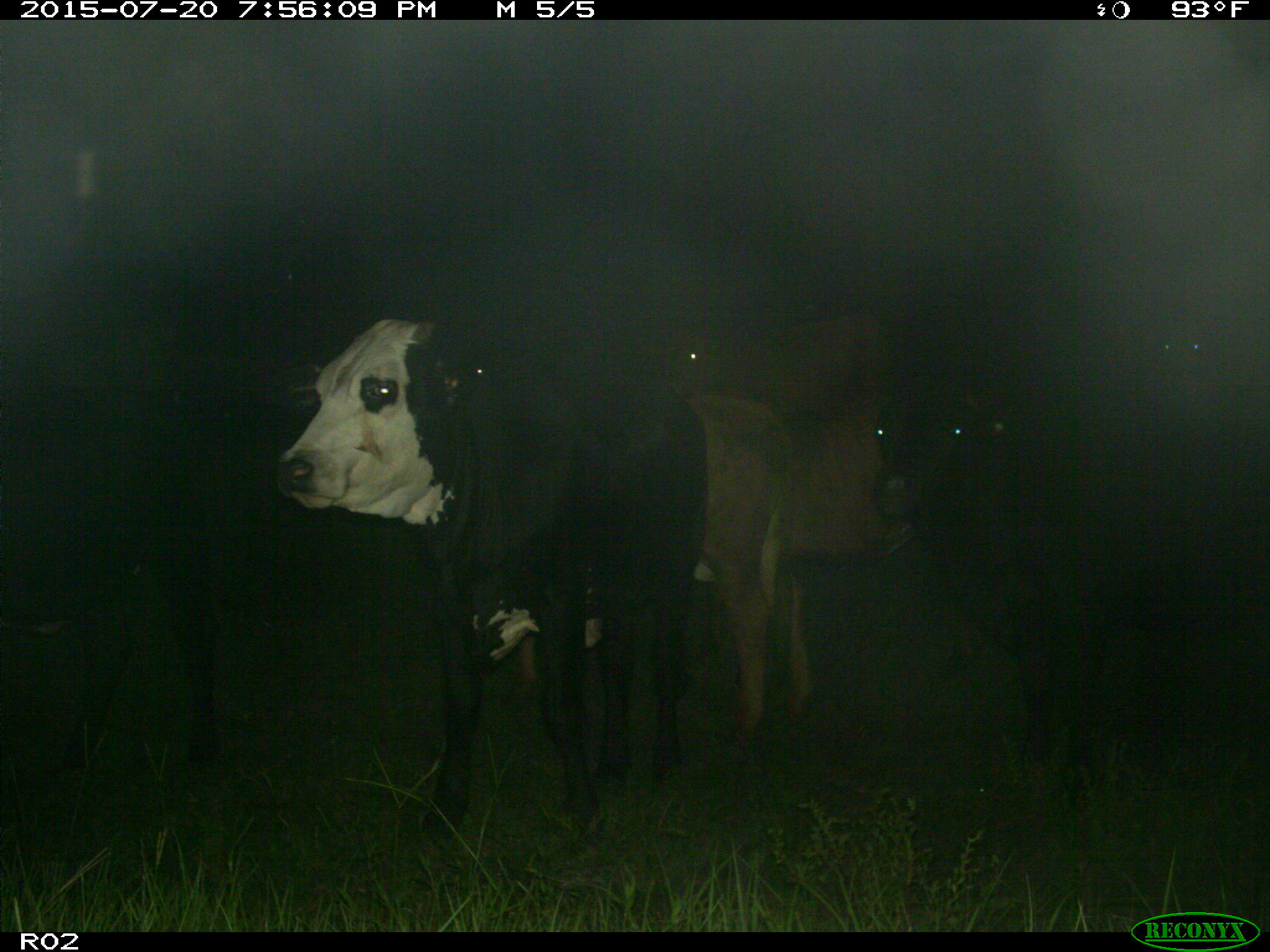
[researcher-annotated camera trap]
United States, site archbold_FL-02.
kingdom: Animalia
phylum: Chordata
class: Mammalia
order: Artiodactyla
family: Bovidae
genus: Bos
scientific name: Bos taurus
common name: domestic cow